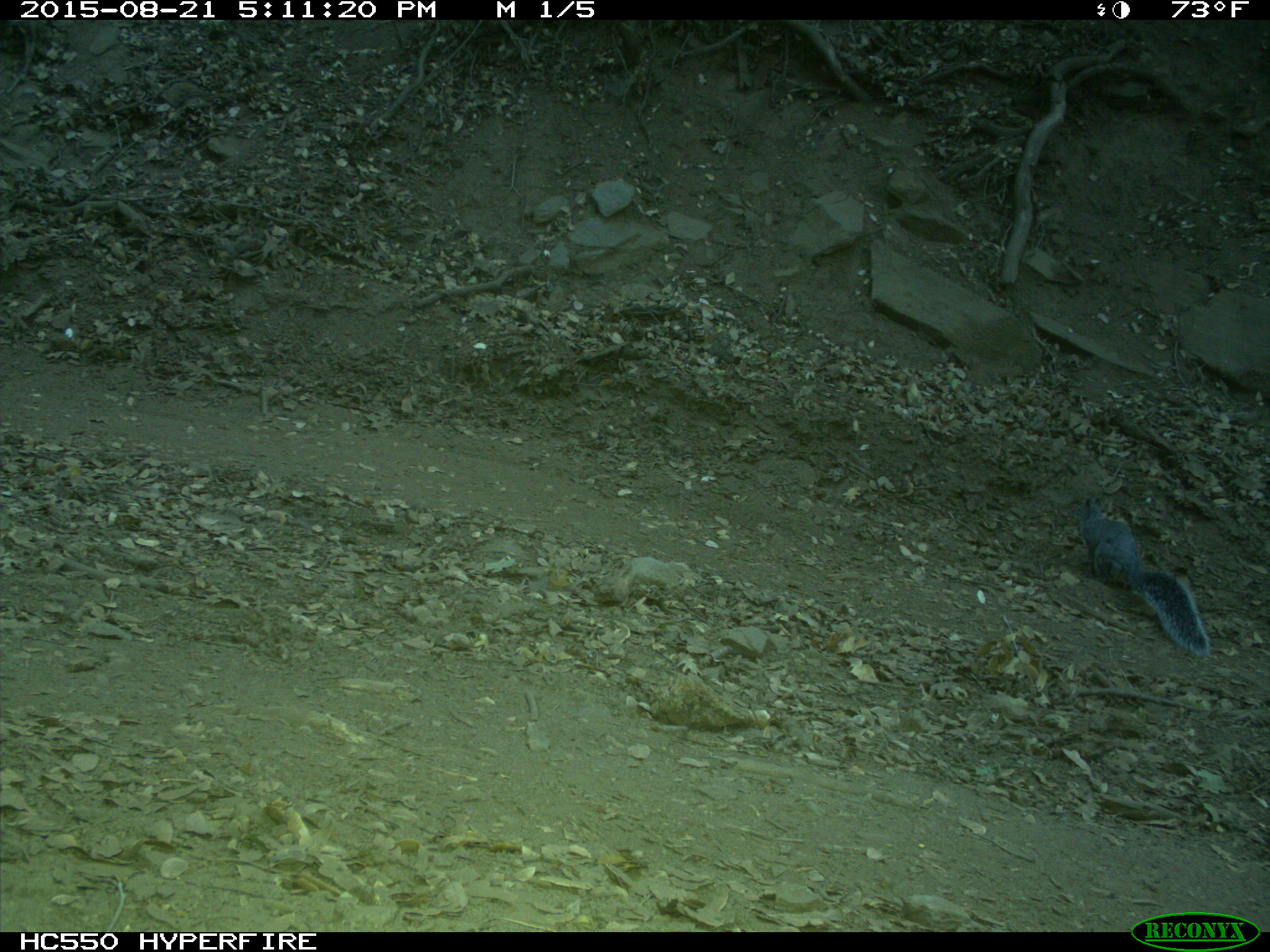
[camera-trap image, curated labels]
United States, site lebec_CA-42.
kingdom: Animalia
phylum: Chordata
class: Mammalia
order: Rodentia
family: Sciuridae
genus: Sciurus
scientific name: Sciurus carolinensis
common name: eastern gray squirrel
Sciurus carolinensis (eastern gray squirrel).